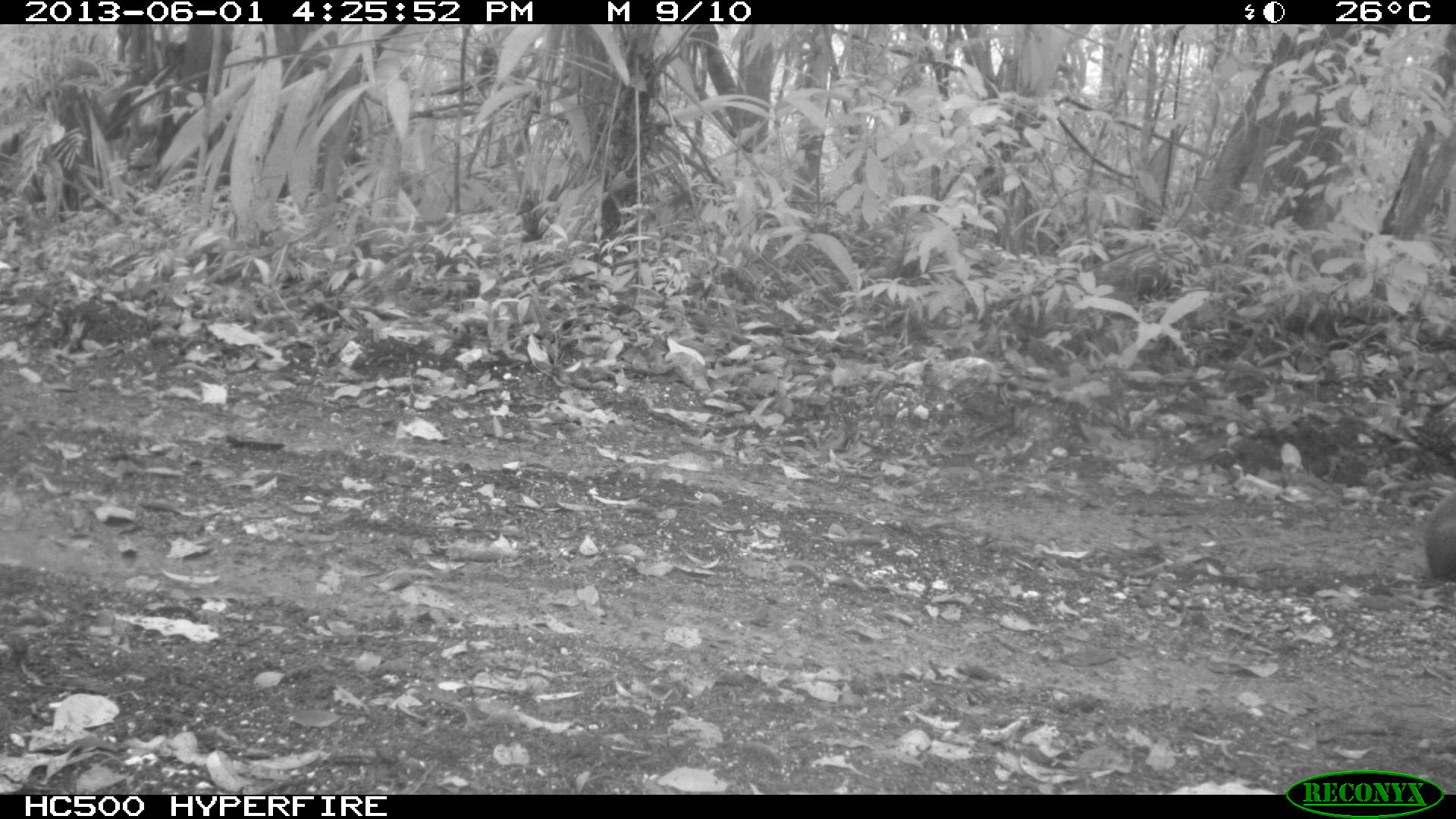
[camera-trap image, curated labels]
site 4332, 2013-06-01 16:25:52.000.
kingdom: Animalia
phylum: Chordata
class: Mammalia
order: Rodentia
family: Dasyproctidae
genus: Dasyprocta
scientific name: Dasyprocta punctata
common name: central american agouti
Dasyprocta punctata (central american agouti), count 1.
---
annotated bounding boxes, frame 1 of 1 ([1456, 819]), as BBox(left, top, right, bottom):
dasyprocta punctata: BBox(1418, 487, 1455, 583)